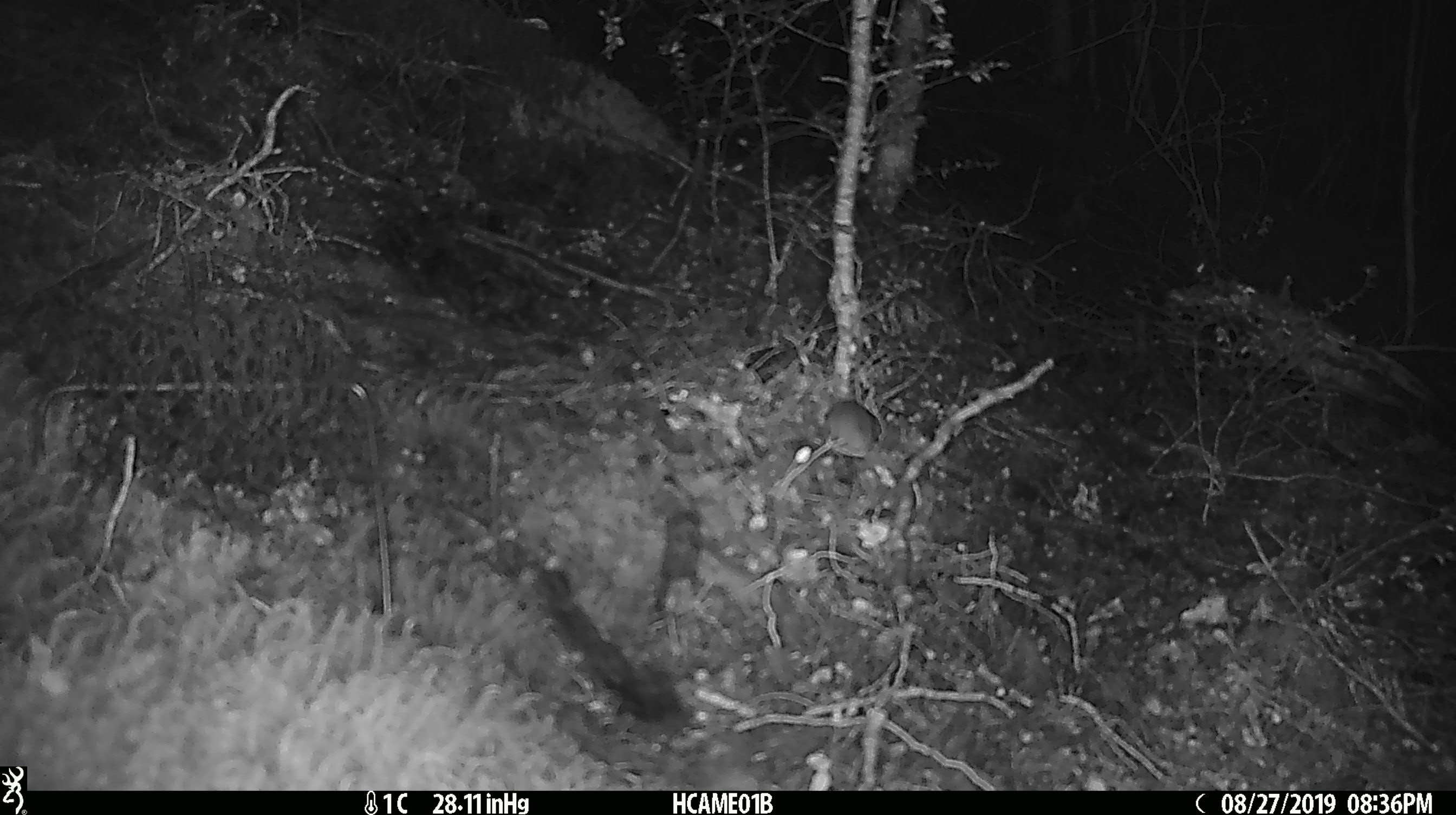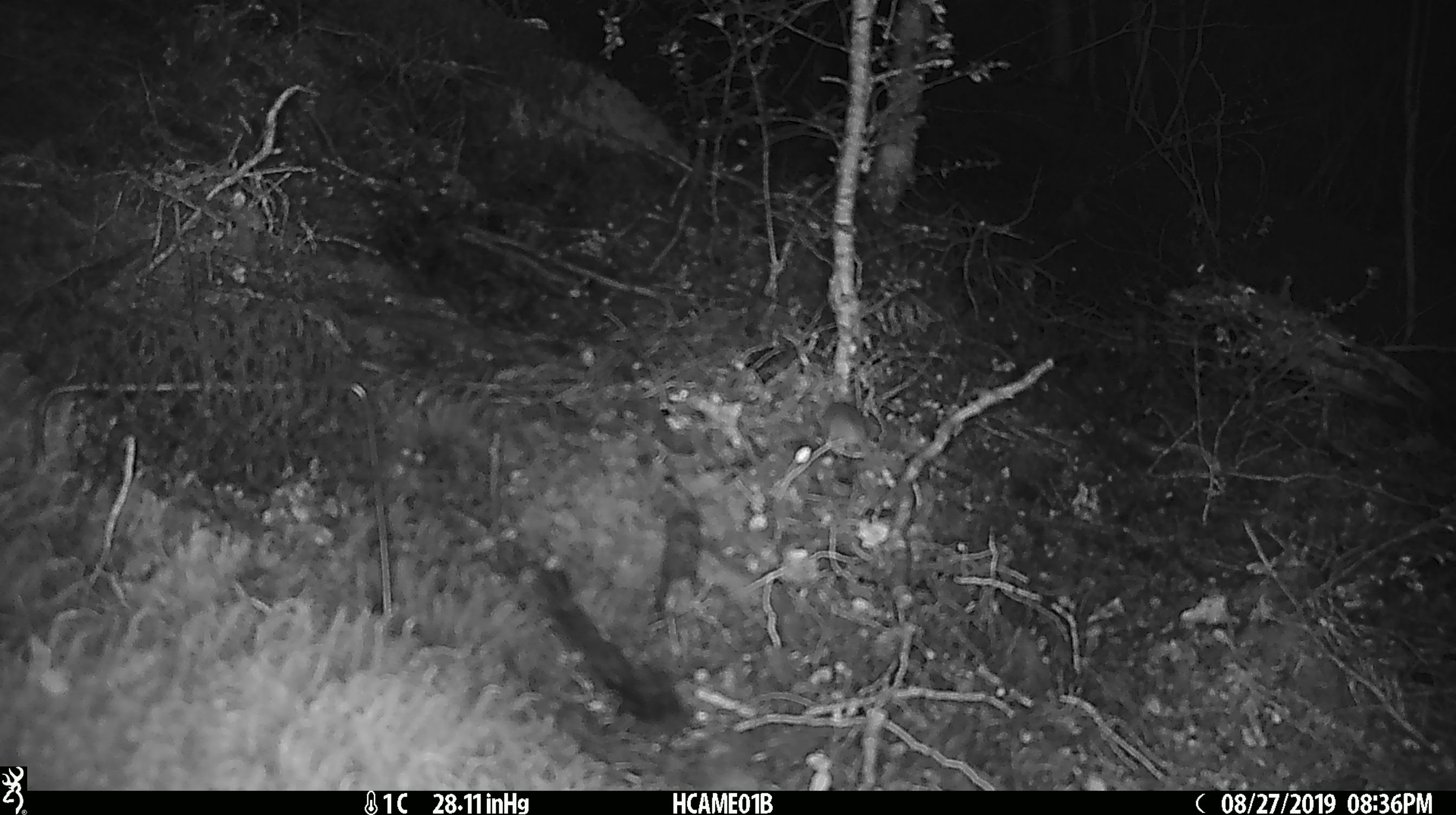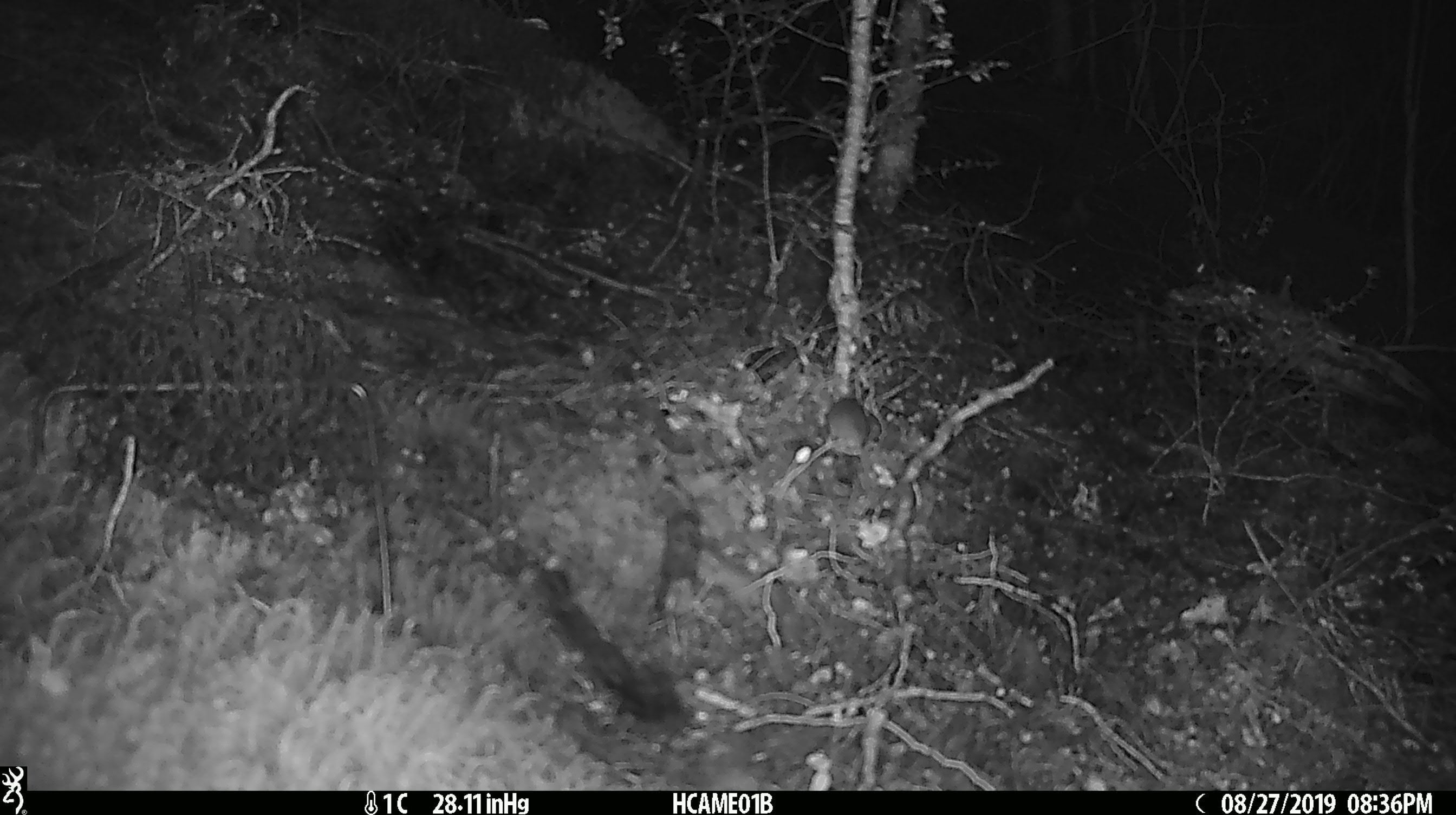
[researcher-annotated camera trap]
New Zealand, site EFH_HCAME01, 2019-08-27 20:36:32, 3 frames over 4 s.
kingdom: Animalia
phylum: Chordata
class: Mammalia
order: Rodentia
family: Muridae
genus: Mus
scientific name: Mus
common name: mouse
Mouse (Mus).